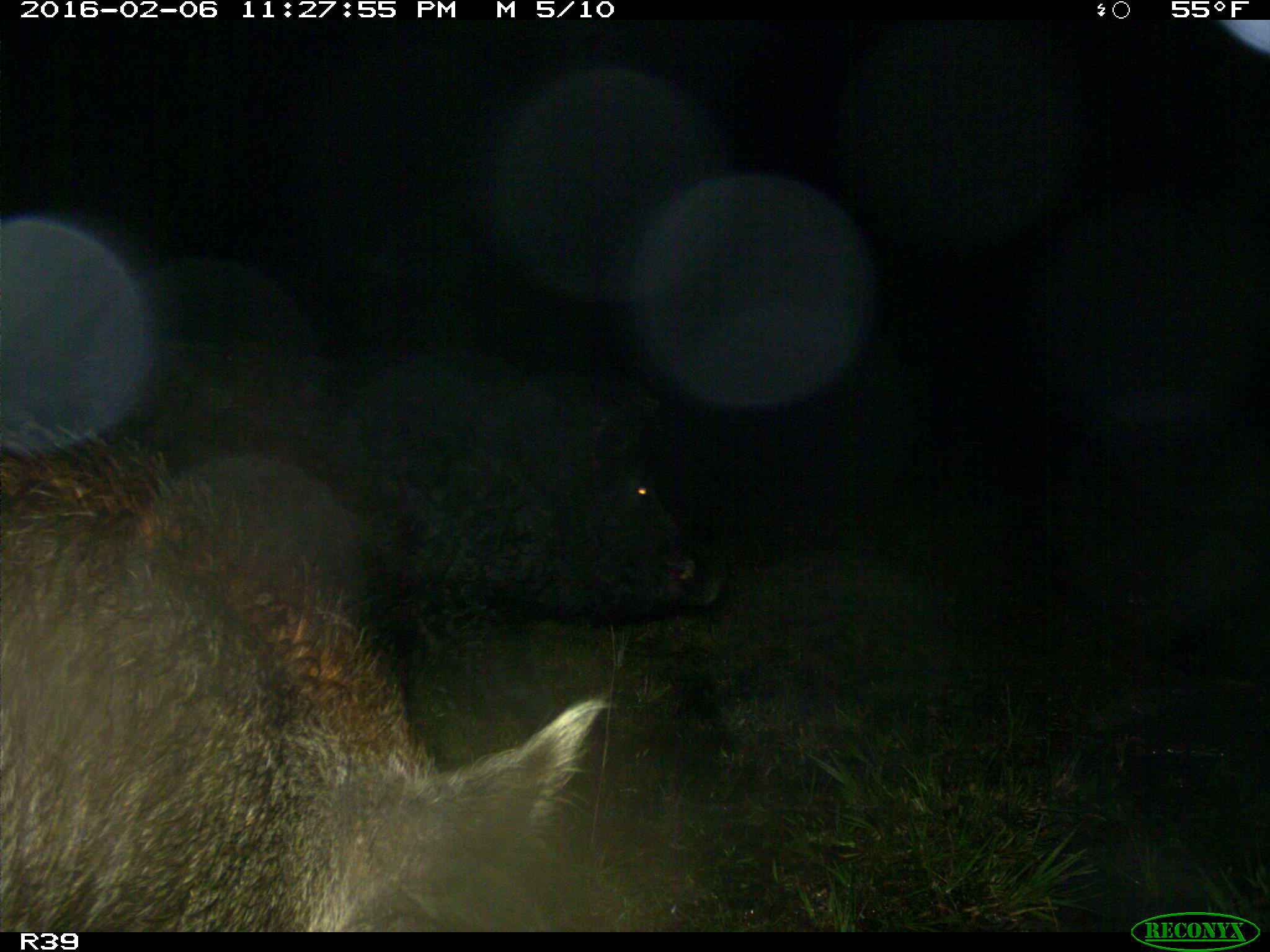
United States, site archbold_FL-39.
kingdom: Animalia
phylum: Chordata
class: Mammalia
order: Artiodactyla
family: Suidae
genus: Sus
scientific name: Sus scrofa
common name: wild boar